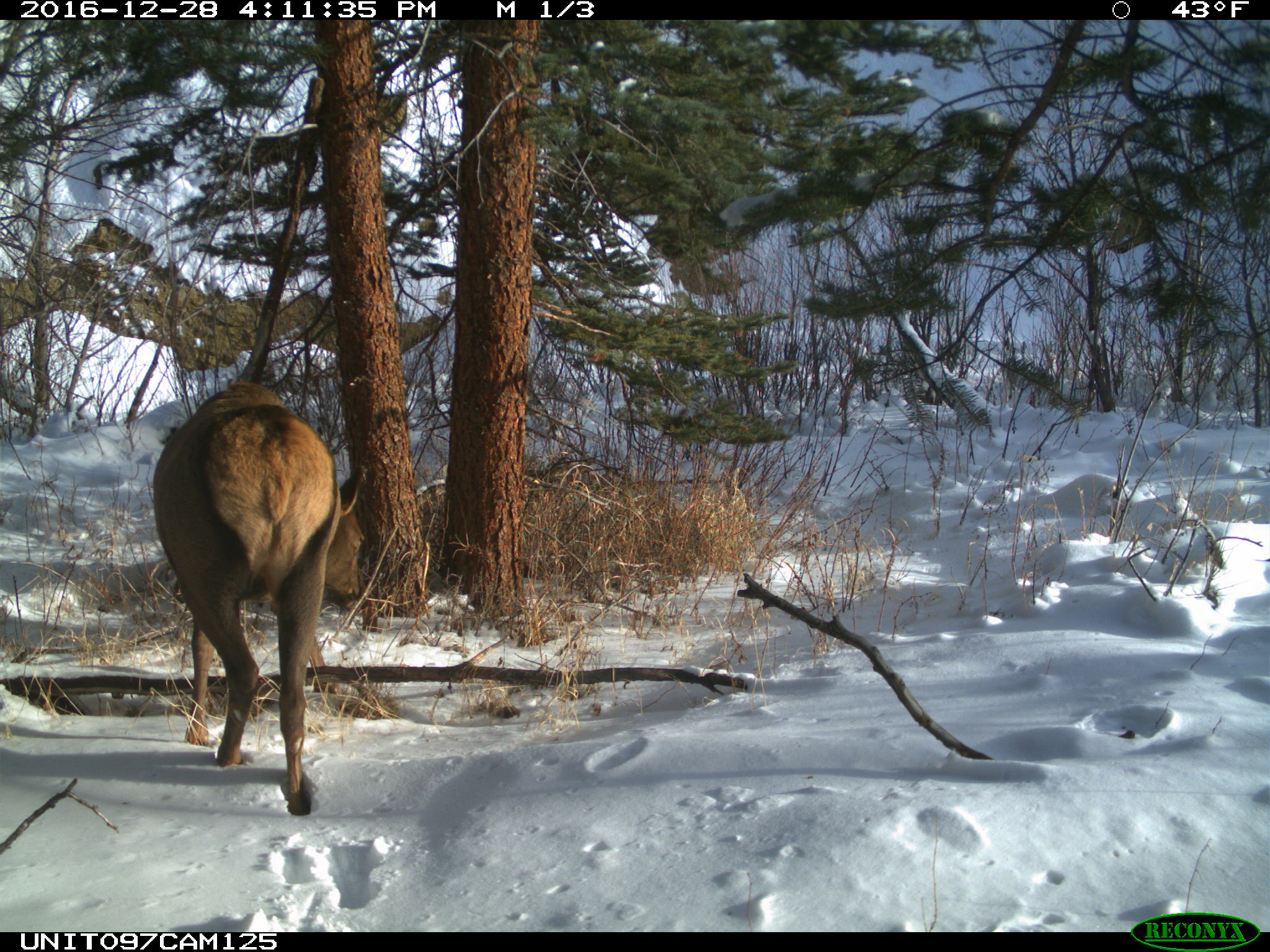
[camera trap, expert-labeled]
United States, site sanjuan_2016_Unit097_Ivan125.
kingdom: Animalia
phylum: Chordata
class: Mammalia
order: Artiodactyla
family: Cervidae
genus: Cervus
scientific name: Cervus elaphus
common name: red deer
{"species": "Cervus elaphus (red deer)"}